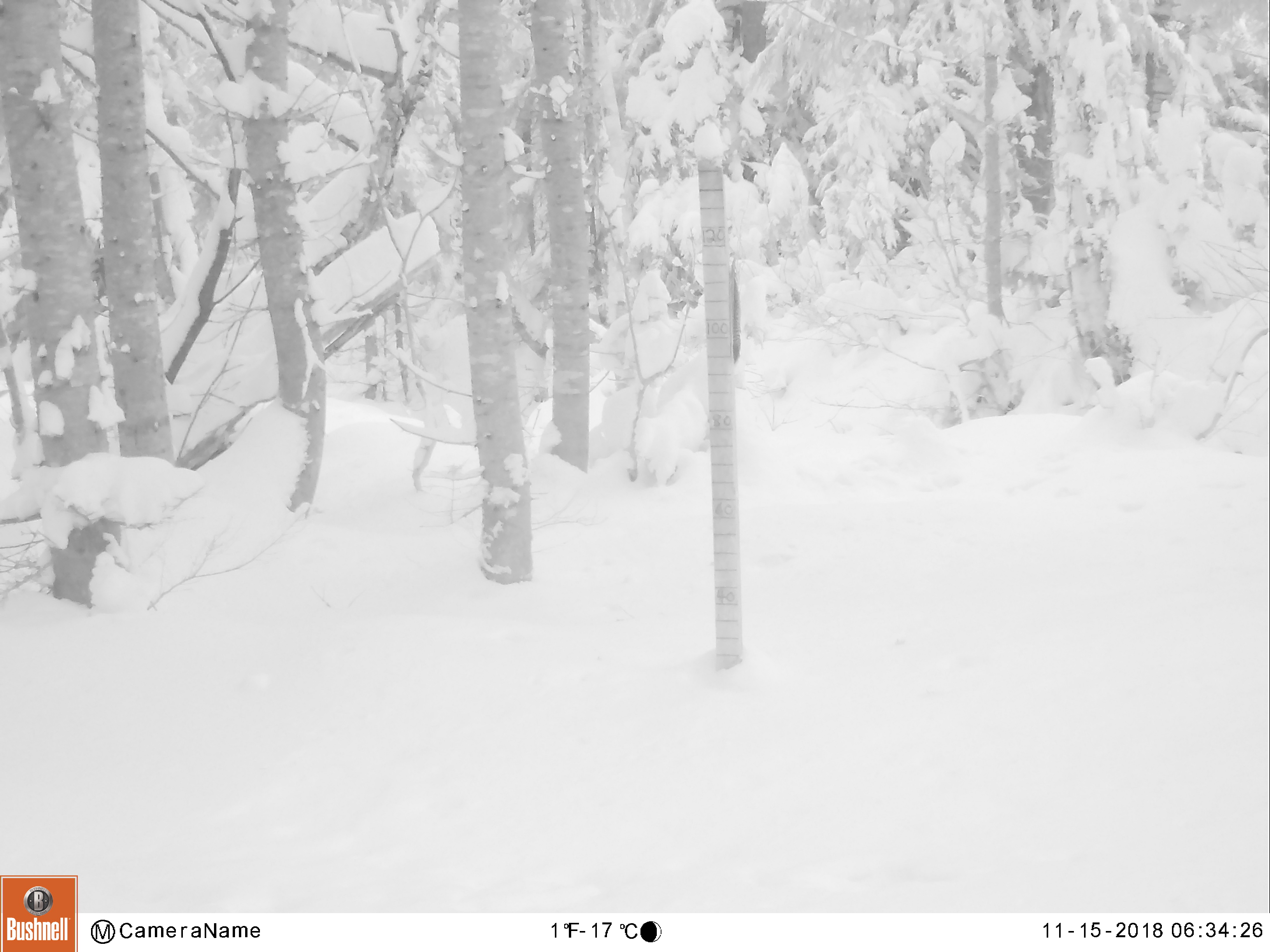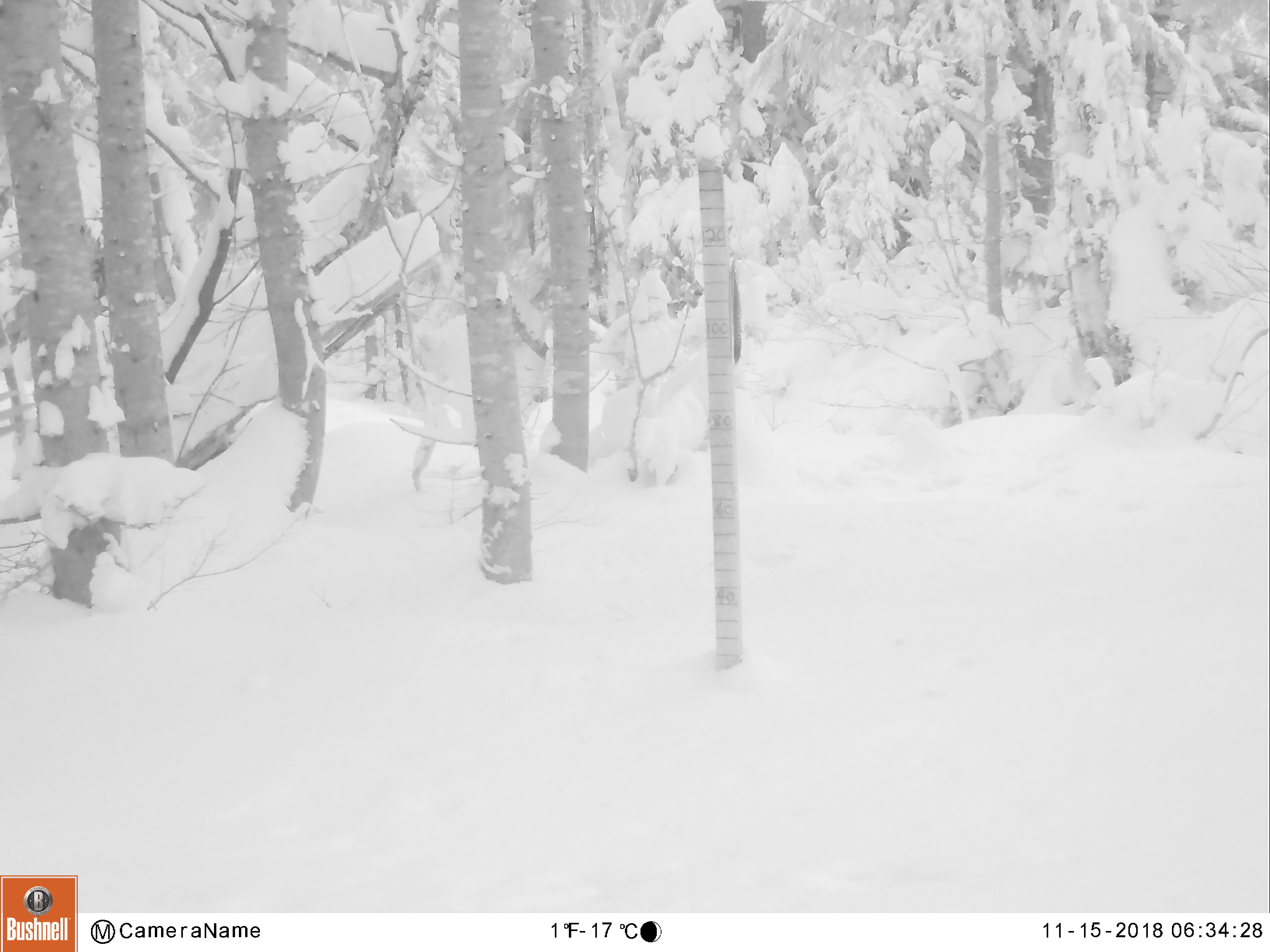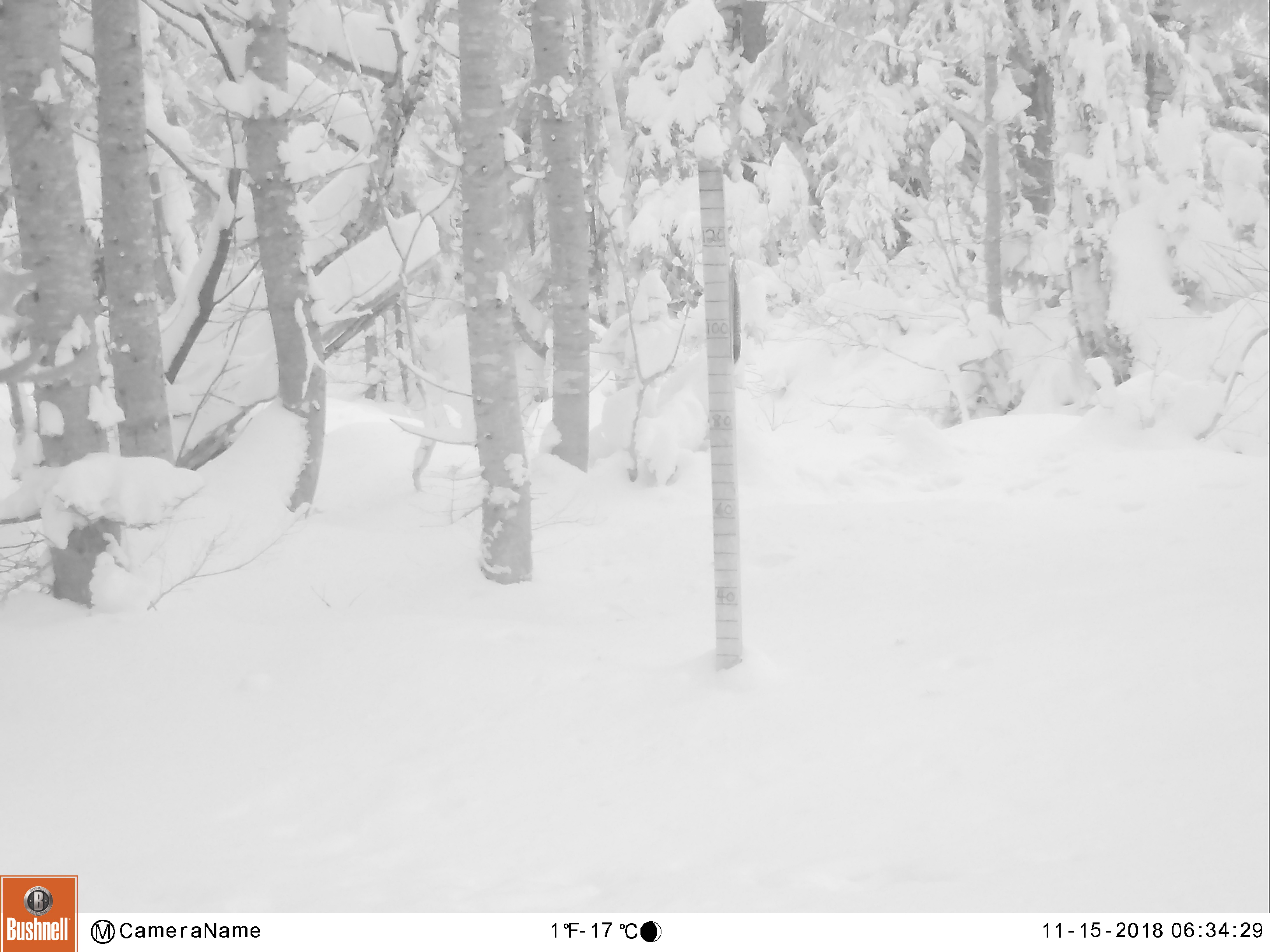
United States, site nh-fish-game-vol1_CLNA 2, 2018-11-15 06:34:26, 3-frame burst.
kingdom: Animalia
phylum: Chordata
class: Mammalia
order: Artiodactyla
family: Cervidae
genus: Alces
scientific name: Alces alces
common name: moose